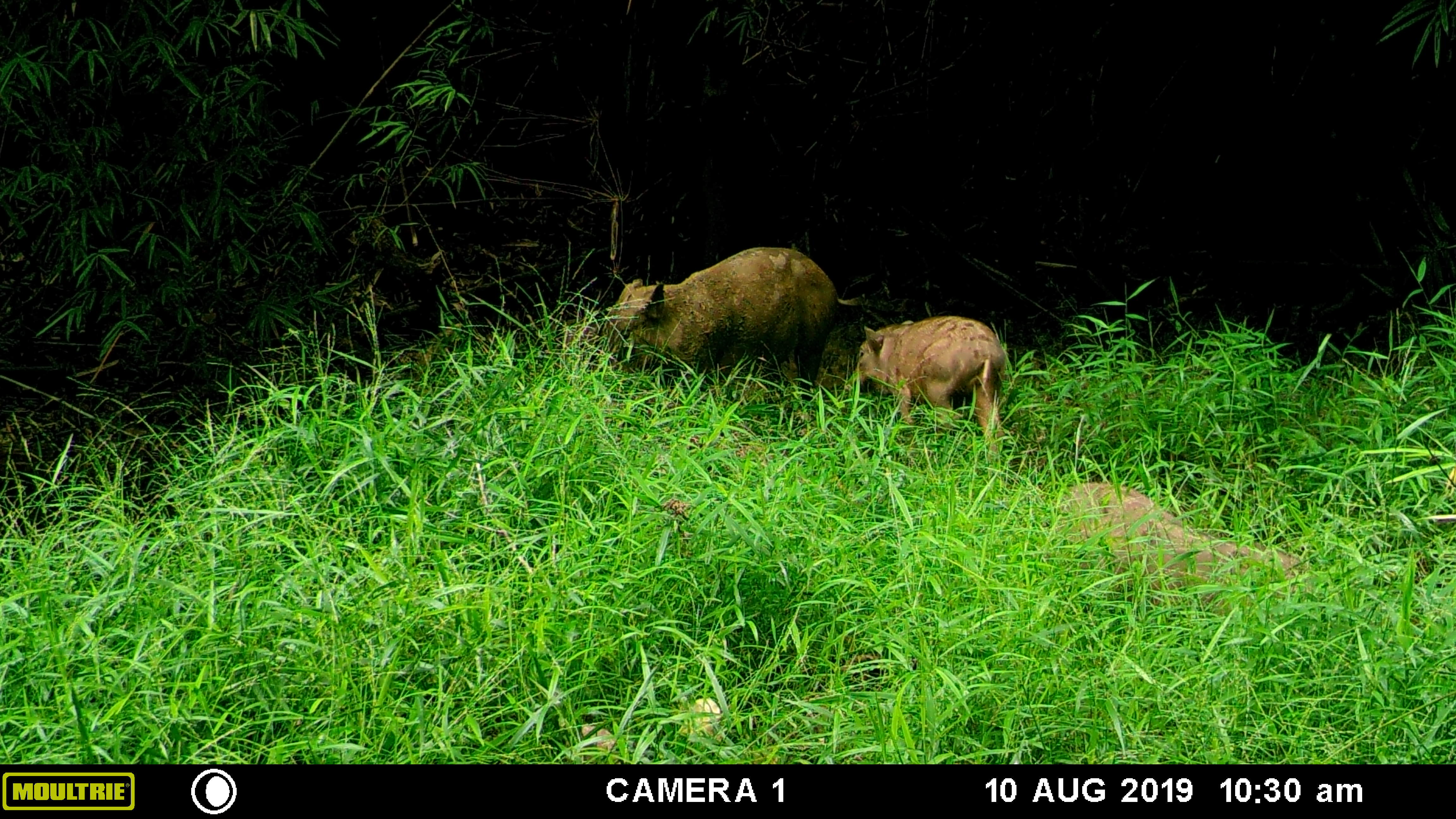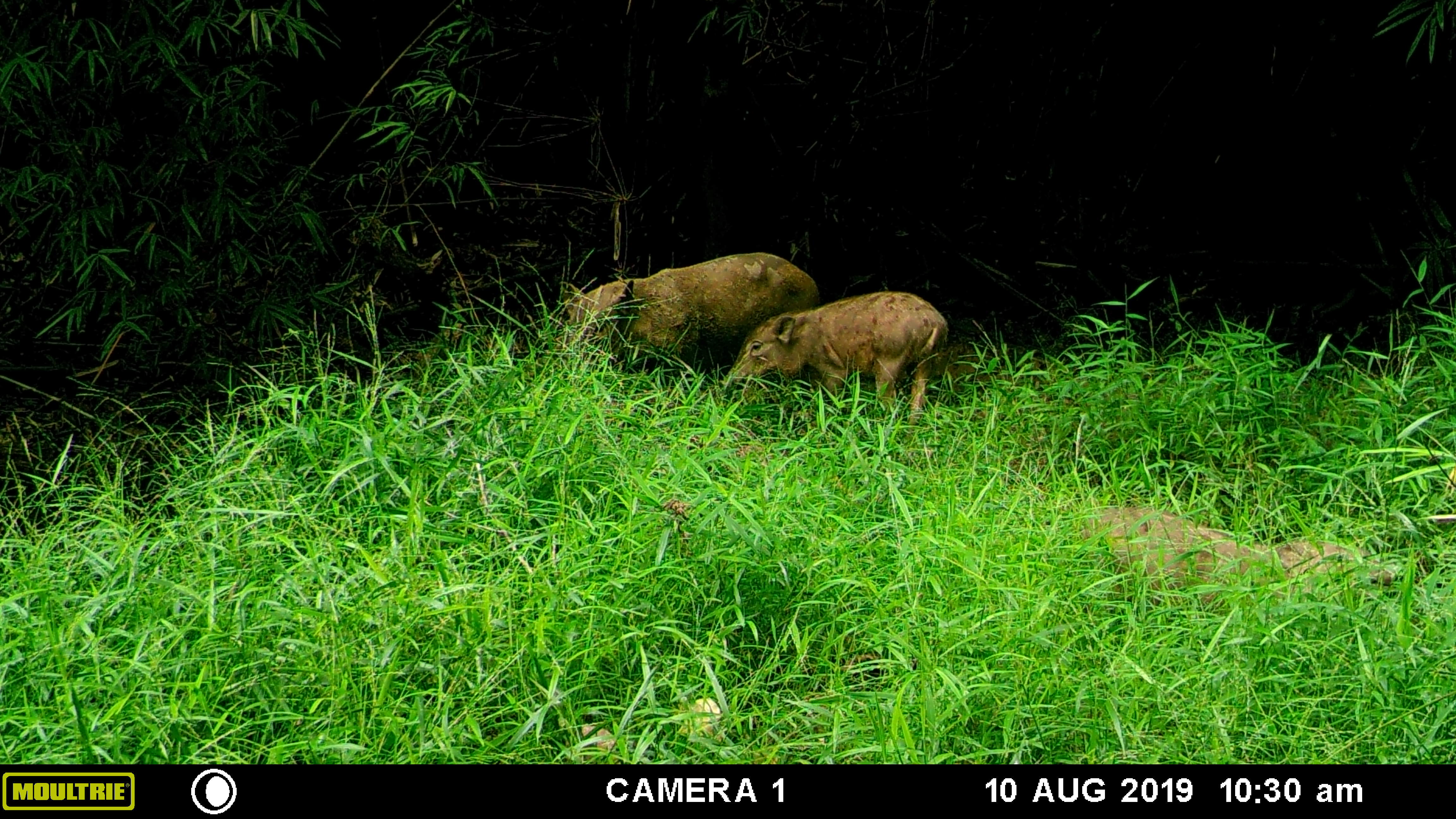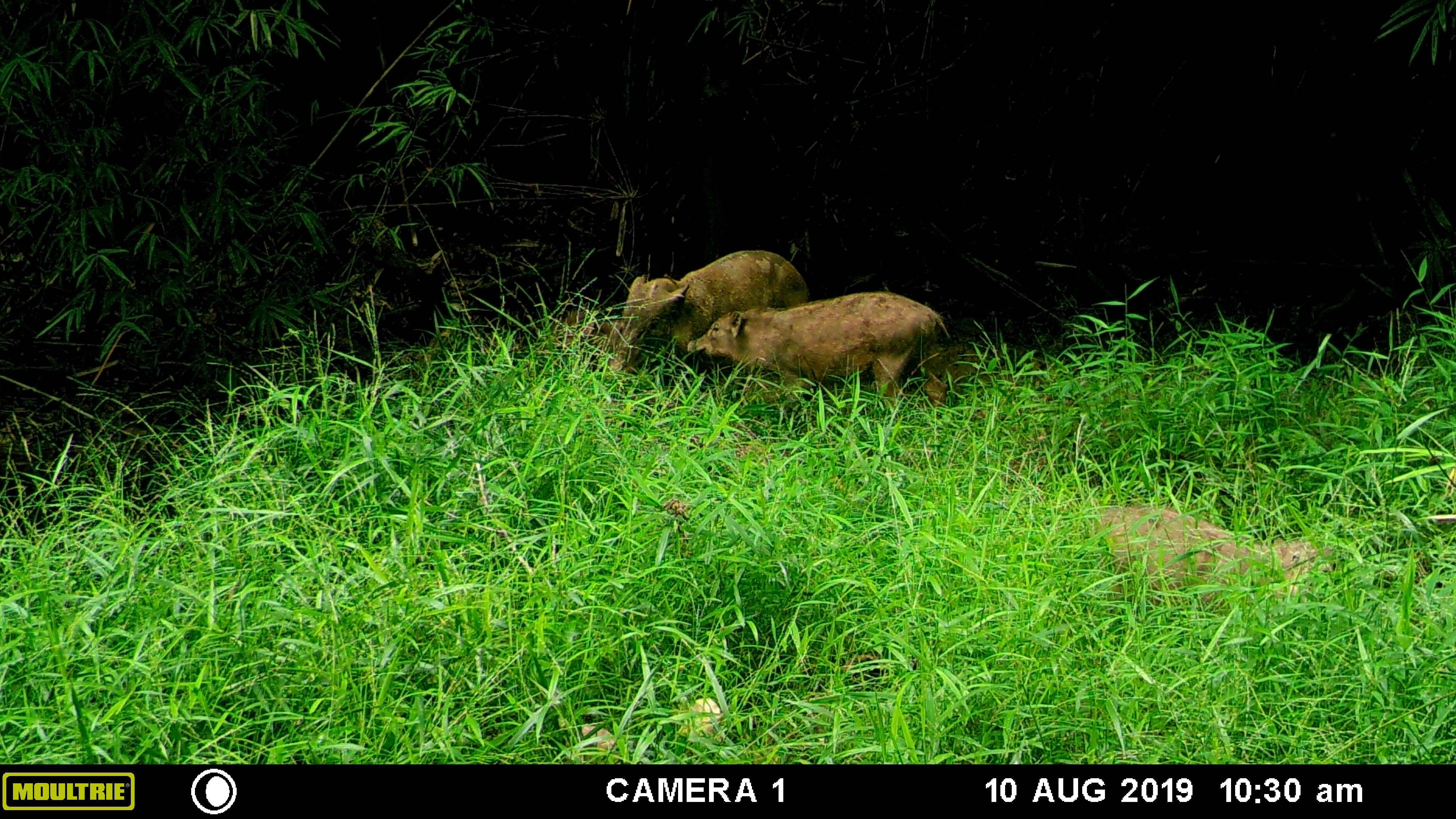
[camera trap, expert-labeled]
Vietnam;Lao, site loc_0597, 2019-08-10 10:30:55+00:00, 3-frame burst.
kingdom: Animalia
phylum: Chordata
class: Mammalia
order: Artiodactyla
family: Suidae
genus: Sus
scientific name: Sus scrofa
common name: eurasian wild pig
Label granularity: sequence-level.